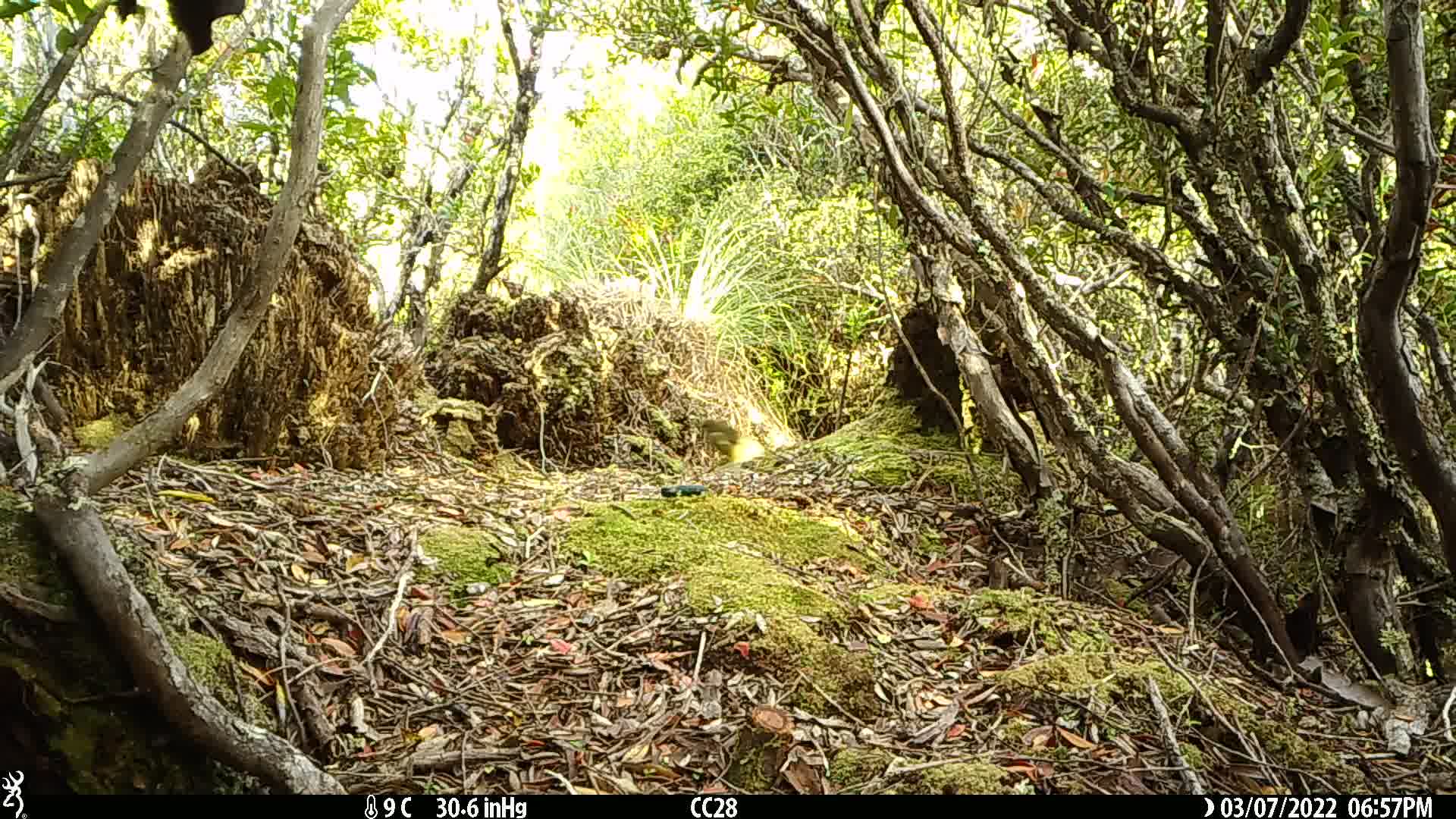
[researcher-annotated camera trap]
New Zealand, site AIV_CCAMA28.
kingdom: Animalia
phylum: Chordata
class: Aves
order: Passeriformes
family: Meliphagidae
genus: Anthornis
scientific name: Anthornis melanura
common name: new zealand bellbird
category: bellbird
Bellbird (new zealand bellbird) (Anthornis melanura).